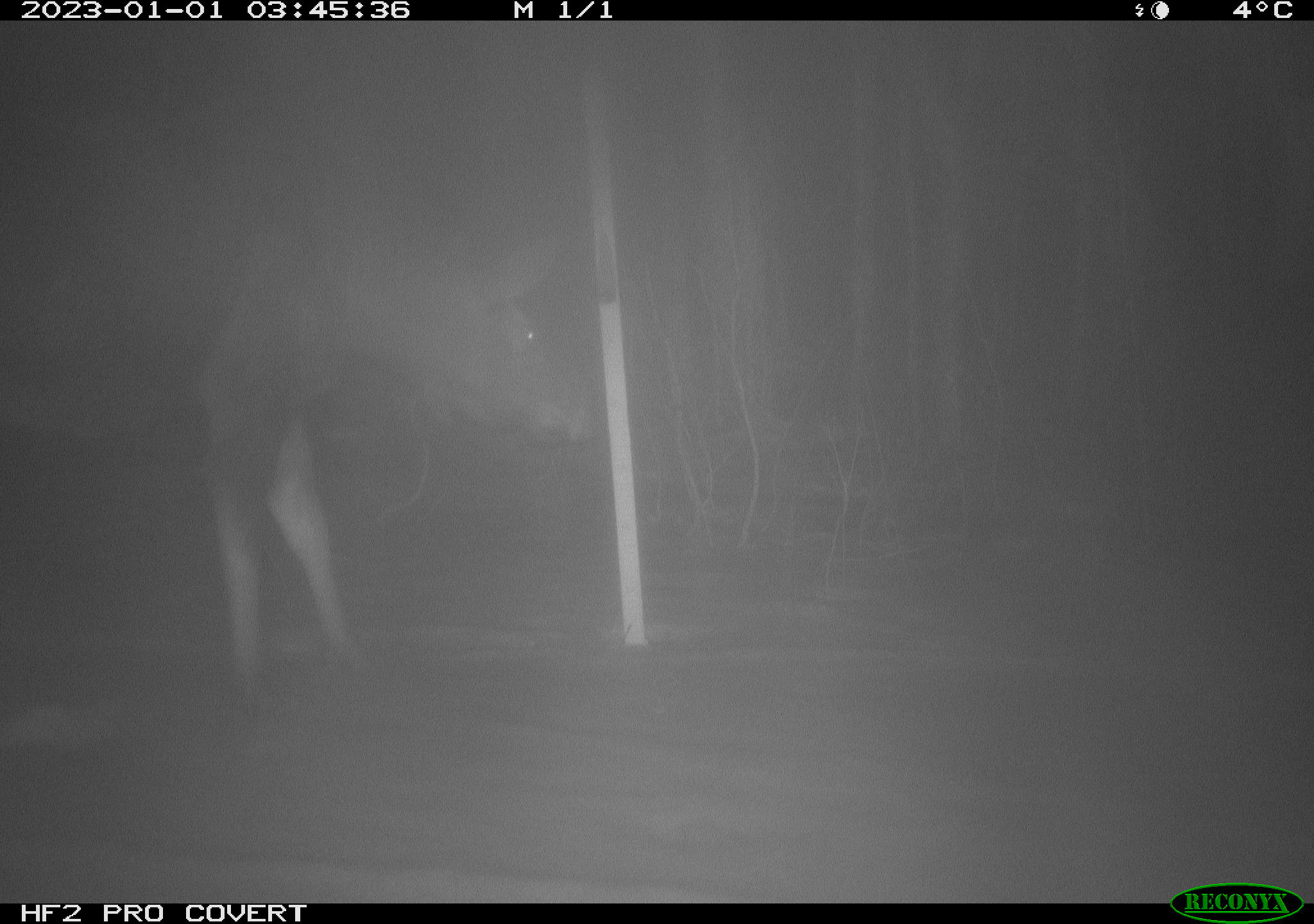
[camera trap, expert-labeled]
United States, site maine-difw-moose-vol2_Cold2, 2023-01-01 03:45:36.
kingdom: Animalia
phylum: Chordata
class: Mammalia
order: Artiodactyla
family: Cervidae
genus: Alces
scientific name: Alces alces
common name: moose